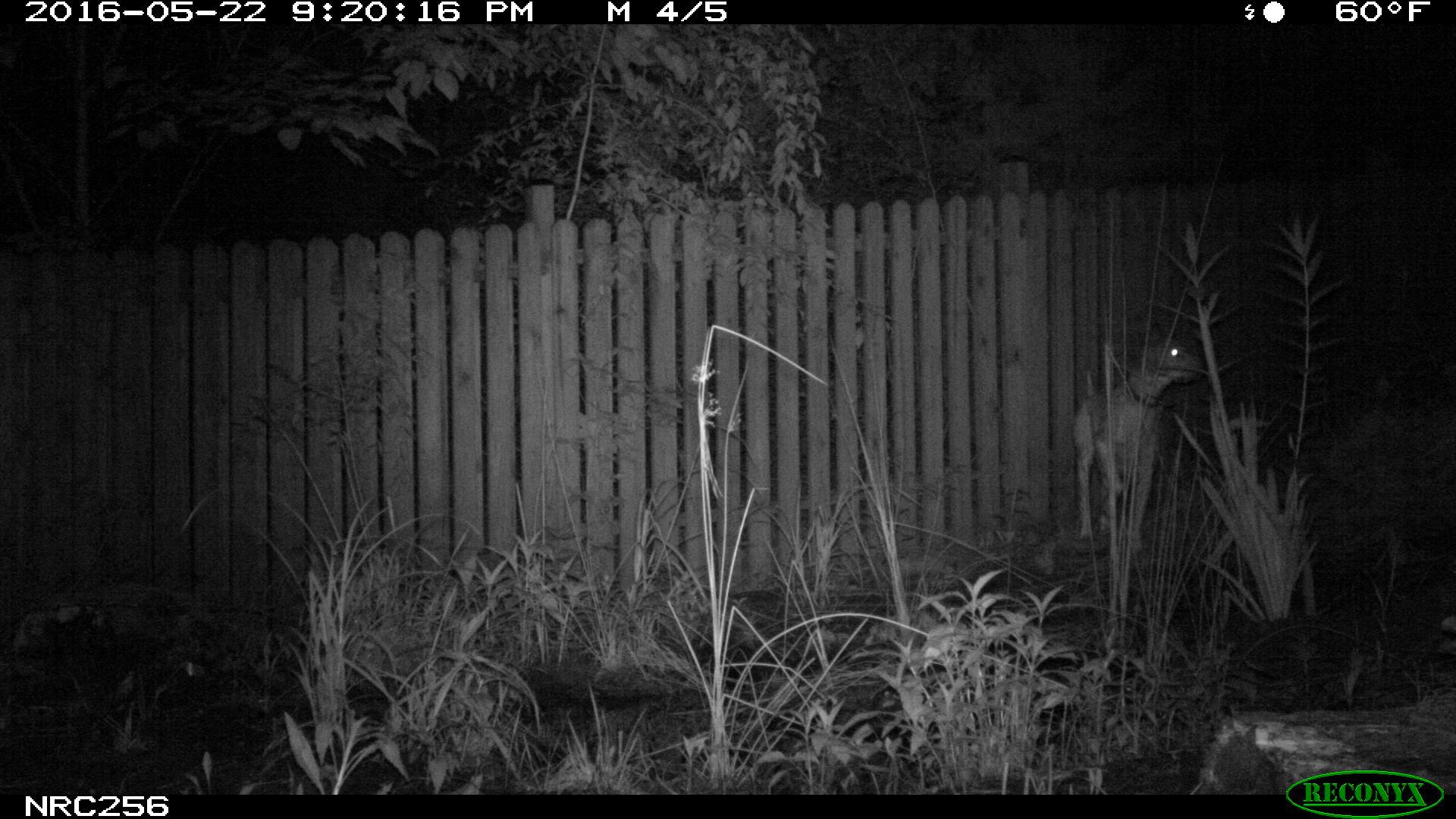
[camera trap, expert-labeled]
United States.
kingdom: Animalia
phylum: Chordata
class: Mammalia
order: Carnivora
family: Canidae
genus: Canis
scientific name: Canis familiaris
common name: domestic dog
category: Dog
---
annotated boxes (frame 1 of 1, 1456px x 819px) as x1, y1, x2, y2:
Dog: 1060, 312, 1208, 556